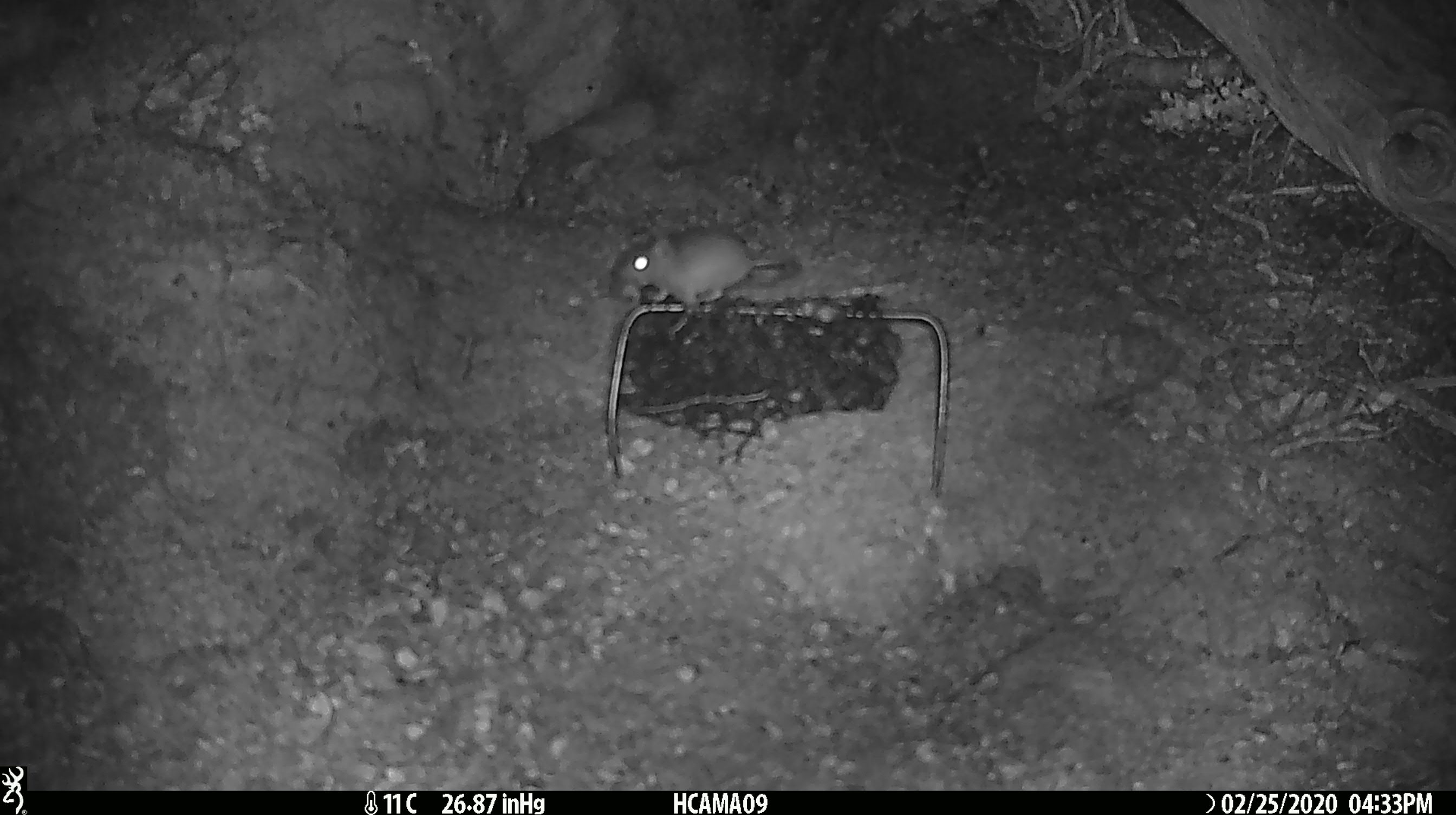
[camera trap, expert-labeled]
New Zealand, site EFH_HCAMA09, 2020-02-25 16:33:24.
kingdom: Animalia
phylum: Chordata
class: Mammalia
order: Rodentia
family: Muridae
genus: Mus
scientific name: Mus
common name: mouse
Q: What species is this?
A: Mouse (Mus).